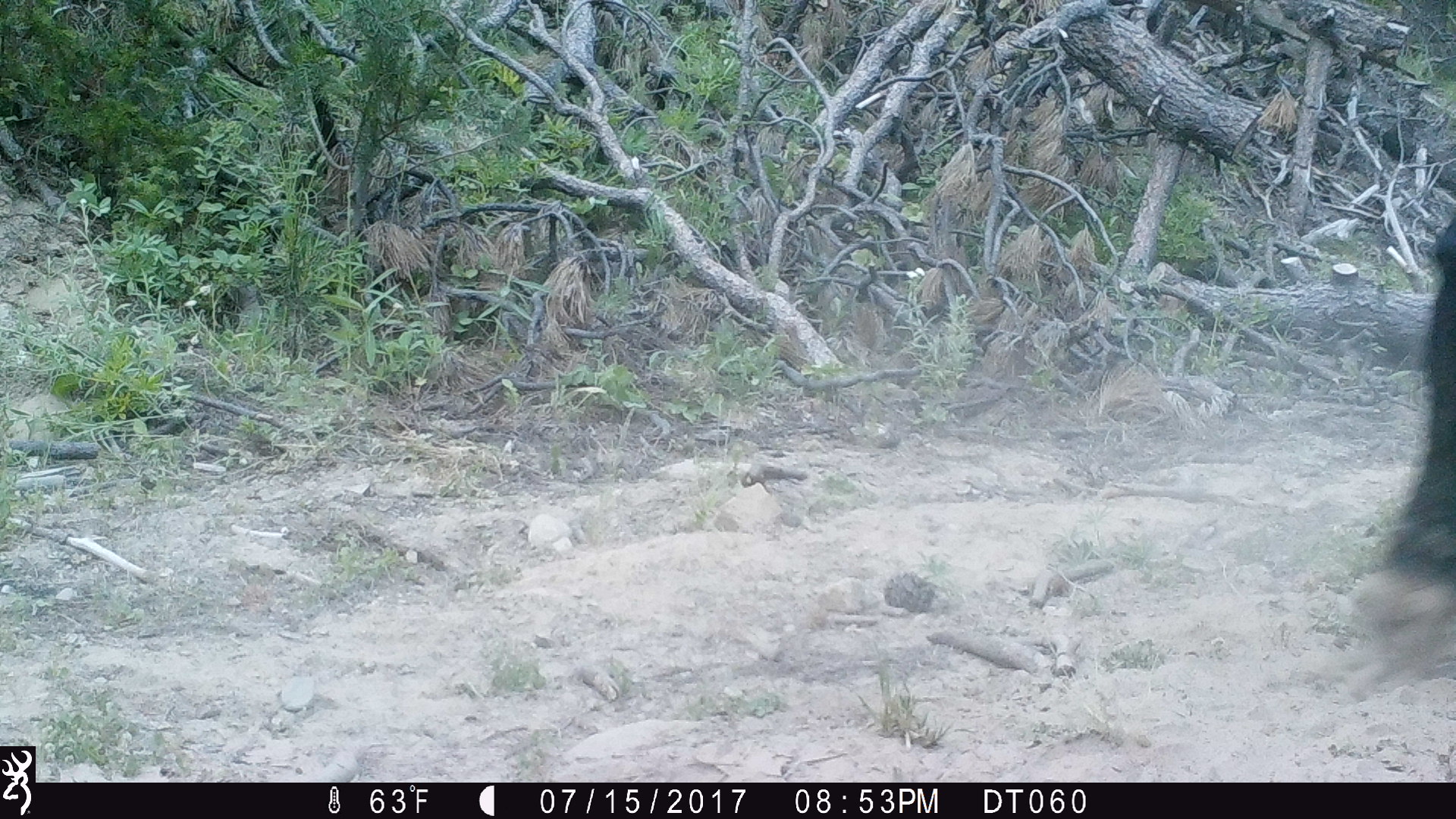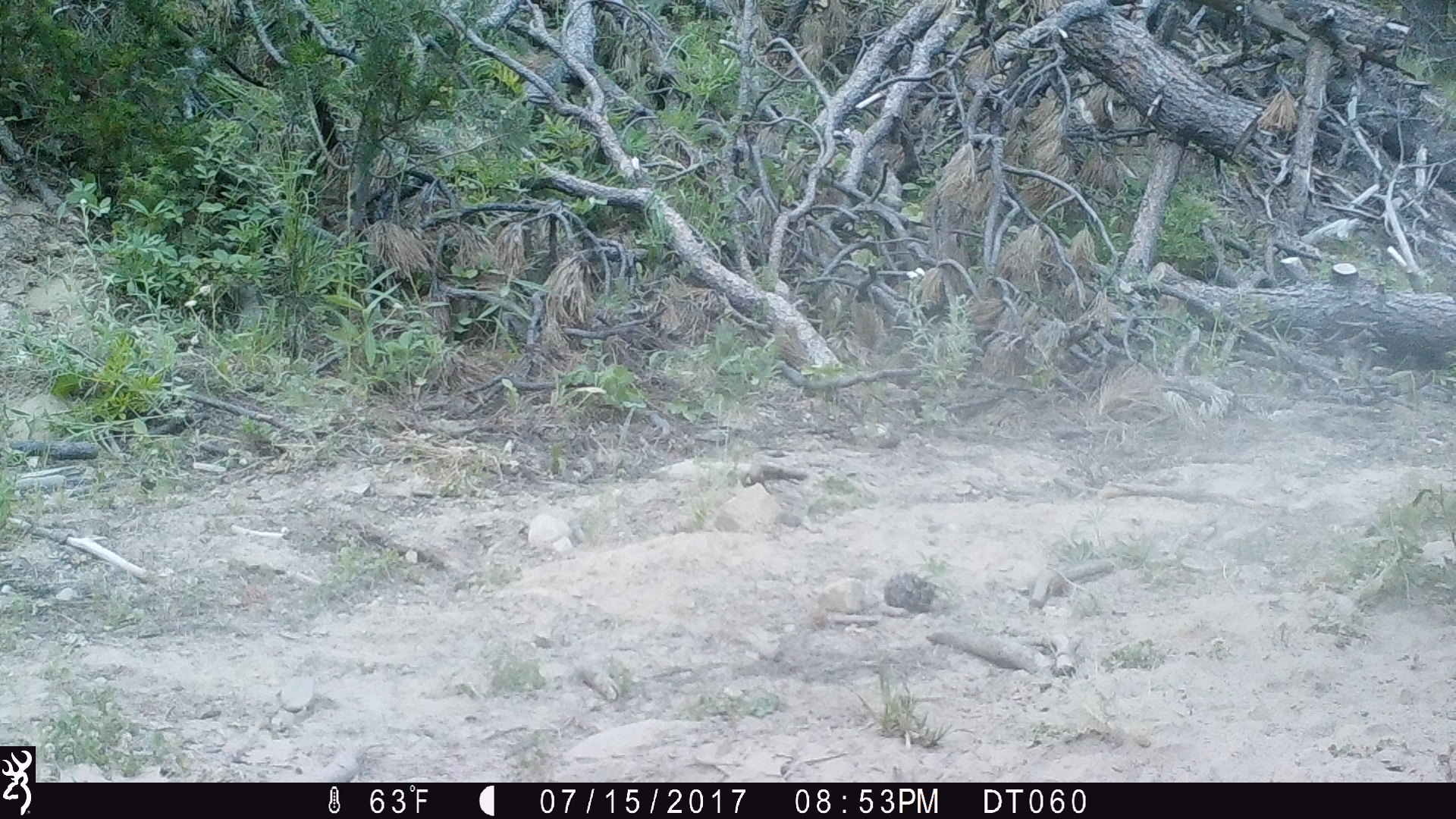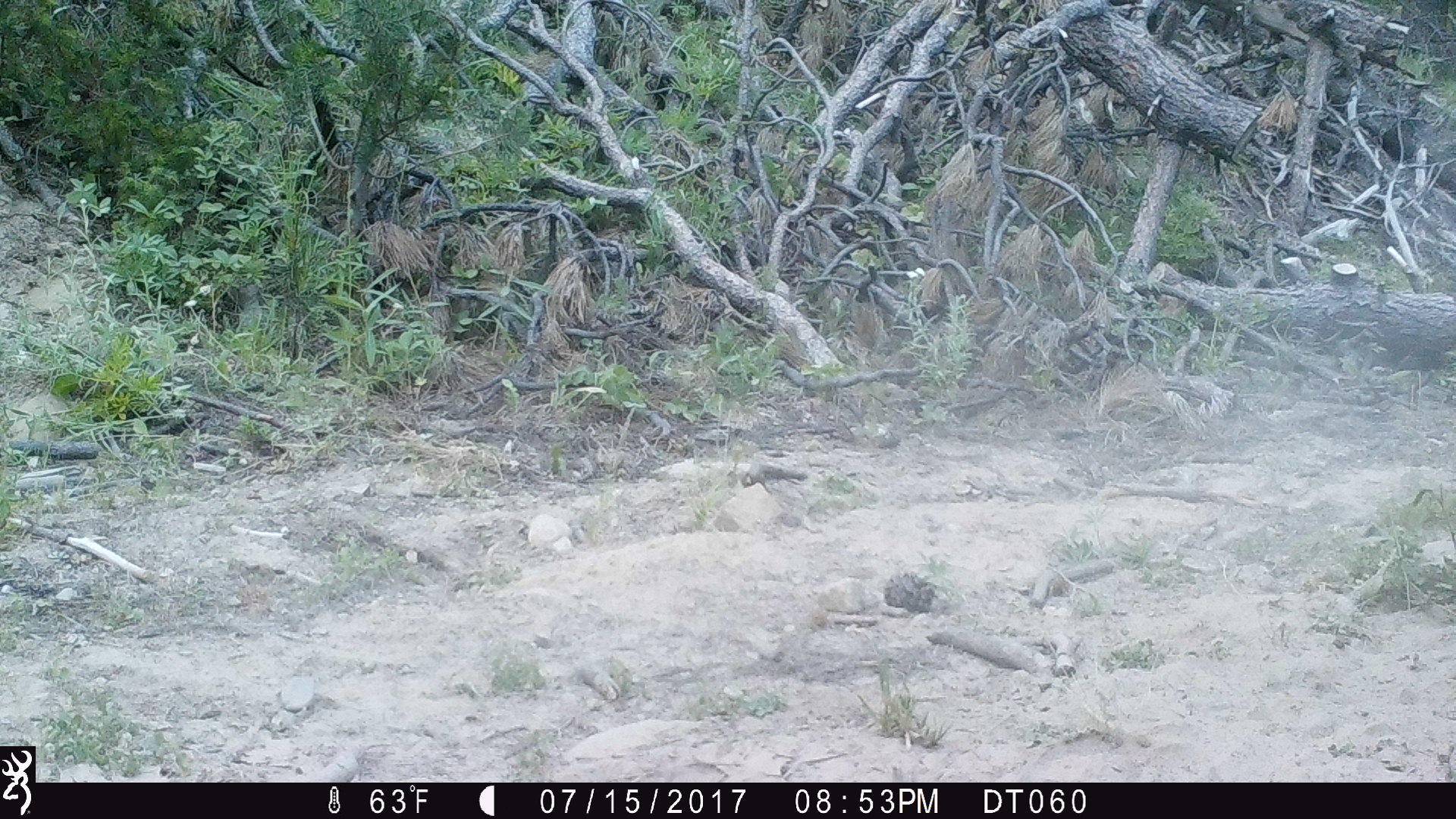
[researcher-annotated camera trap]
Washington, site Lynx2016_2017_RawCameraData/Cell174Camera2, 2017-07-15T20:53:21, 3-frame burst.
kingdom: Animalia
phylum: Chordata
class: Mammalia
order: Artiodactyla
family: Bovidae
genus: Bos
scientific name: Bos taurus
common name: domestic cattle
Domestic cattle (Bos taurus). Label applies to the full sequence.